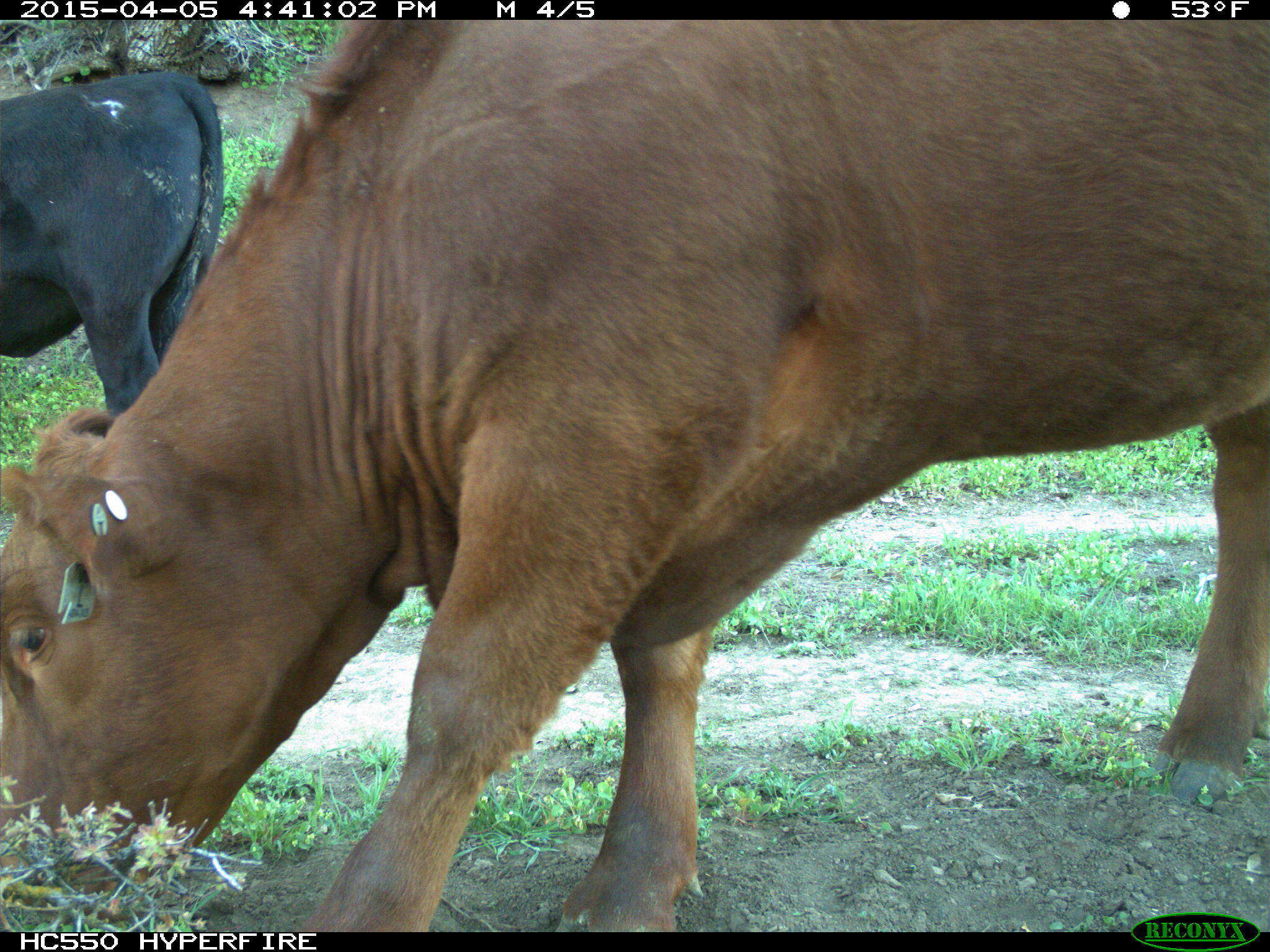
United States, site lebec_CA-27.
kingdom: Animalia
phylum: Chordata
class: Mammalia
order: Artiodactyla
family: Bovidae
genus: Bos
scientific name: Bos taurus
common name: domestic cow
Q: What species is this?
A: Bos taurus (domestic cow).